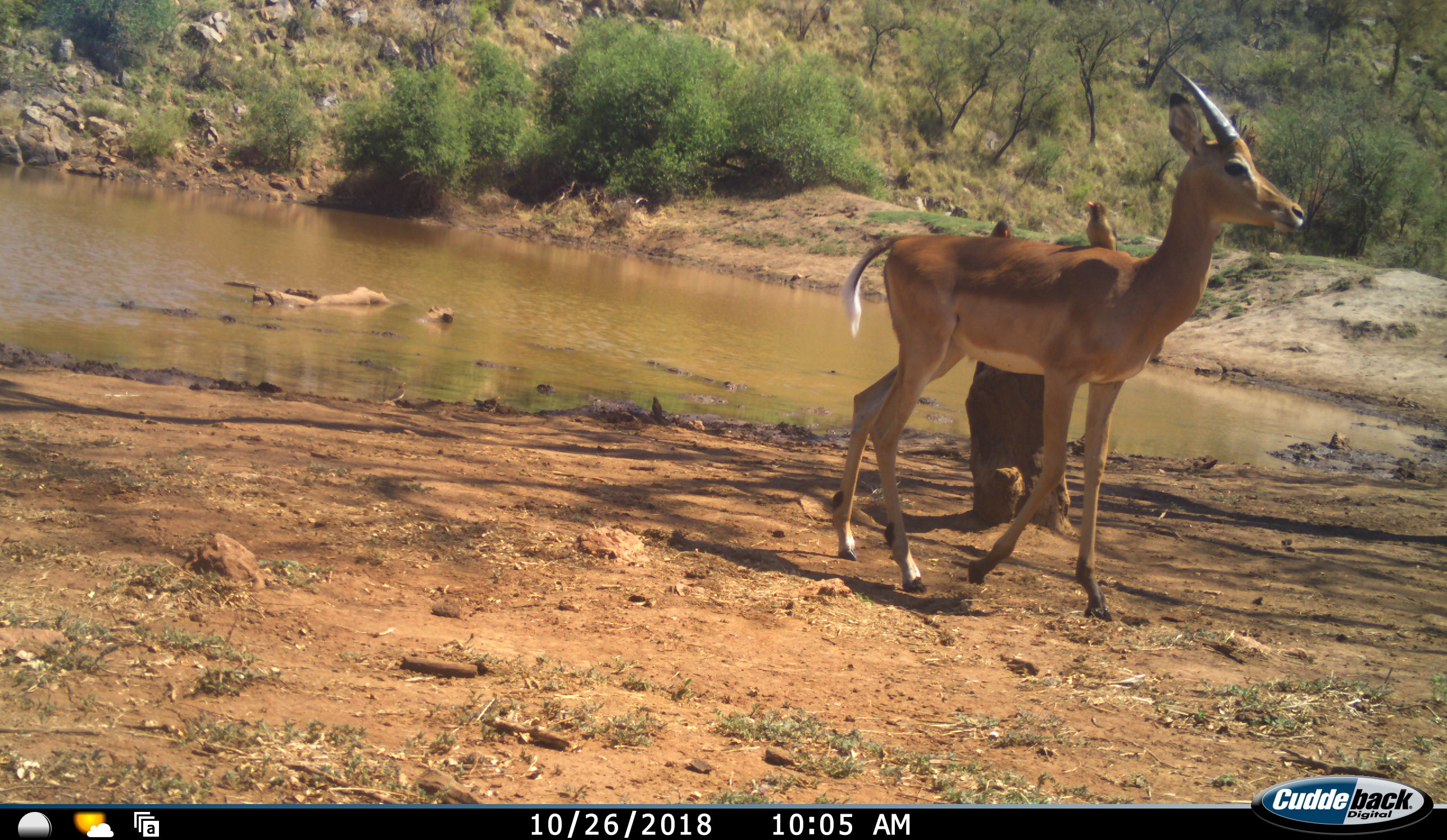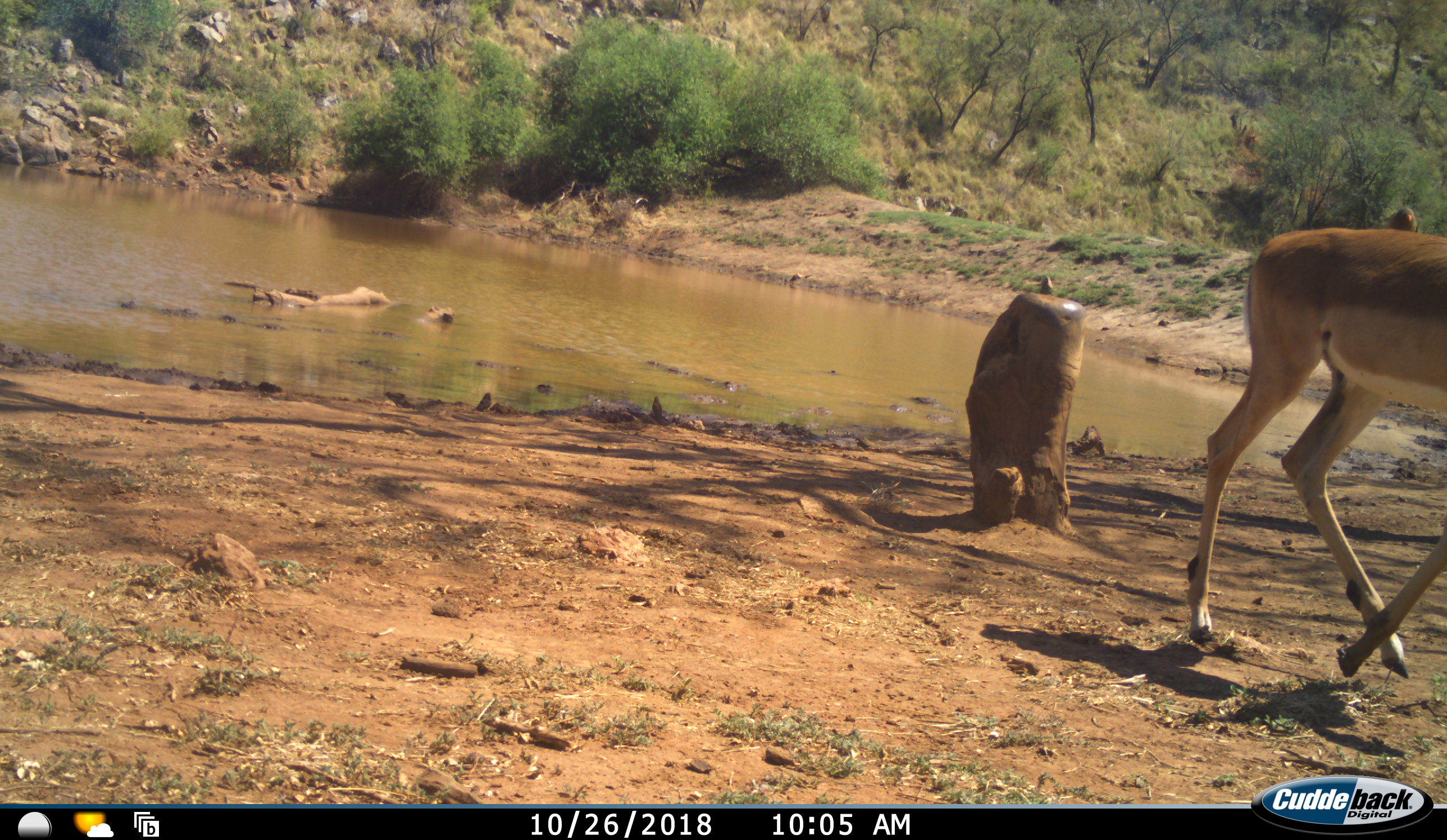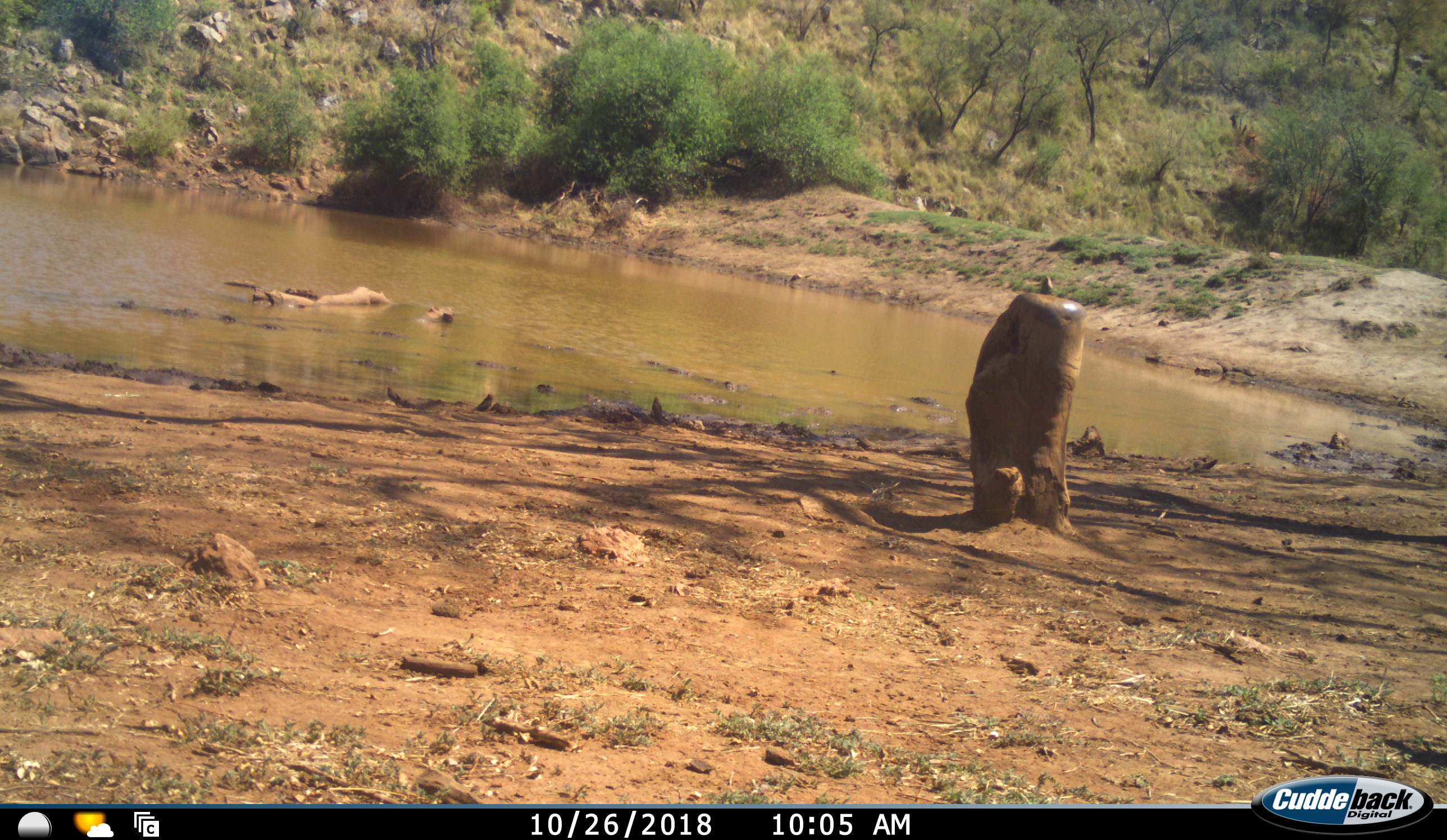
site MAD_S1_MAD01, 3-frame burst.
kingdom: Animalia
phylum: Chordata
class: Mammalia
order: Artiodactyla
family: Bovidae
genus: Aepyceros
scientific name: Aepyceros melampus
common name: impala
Impala (Aepyceros melampus), count 1. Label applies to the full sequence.